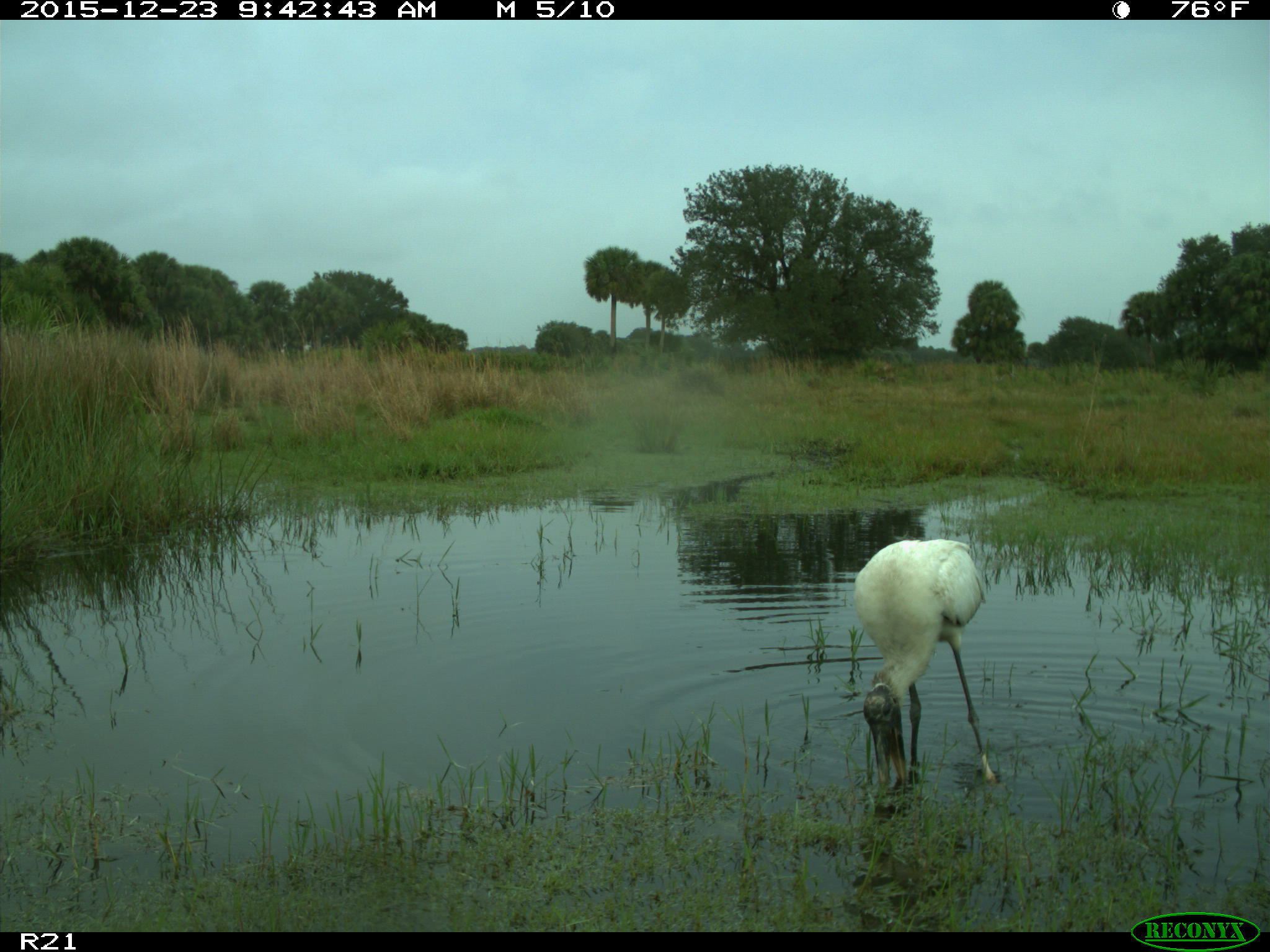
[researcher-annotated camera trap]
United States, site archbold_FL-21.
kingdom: Animalia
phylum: Chordata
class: Aves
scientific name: Aves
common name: birds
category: unidentified bird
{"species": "unidentified bird (birds) (Aves)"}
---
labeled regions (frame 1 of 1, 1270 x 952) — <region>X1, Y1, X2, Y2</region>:
animal: <region>856, 539, 997, 795</region>